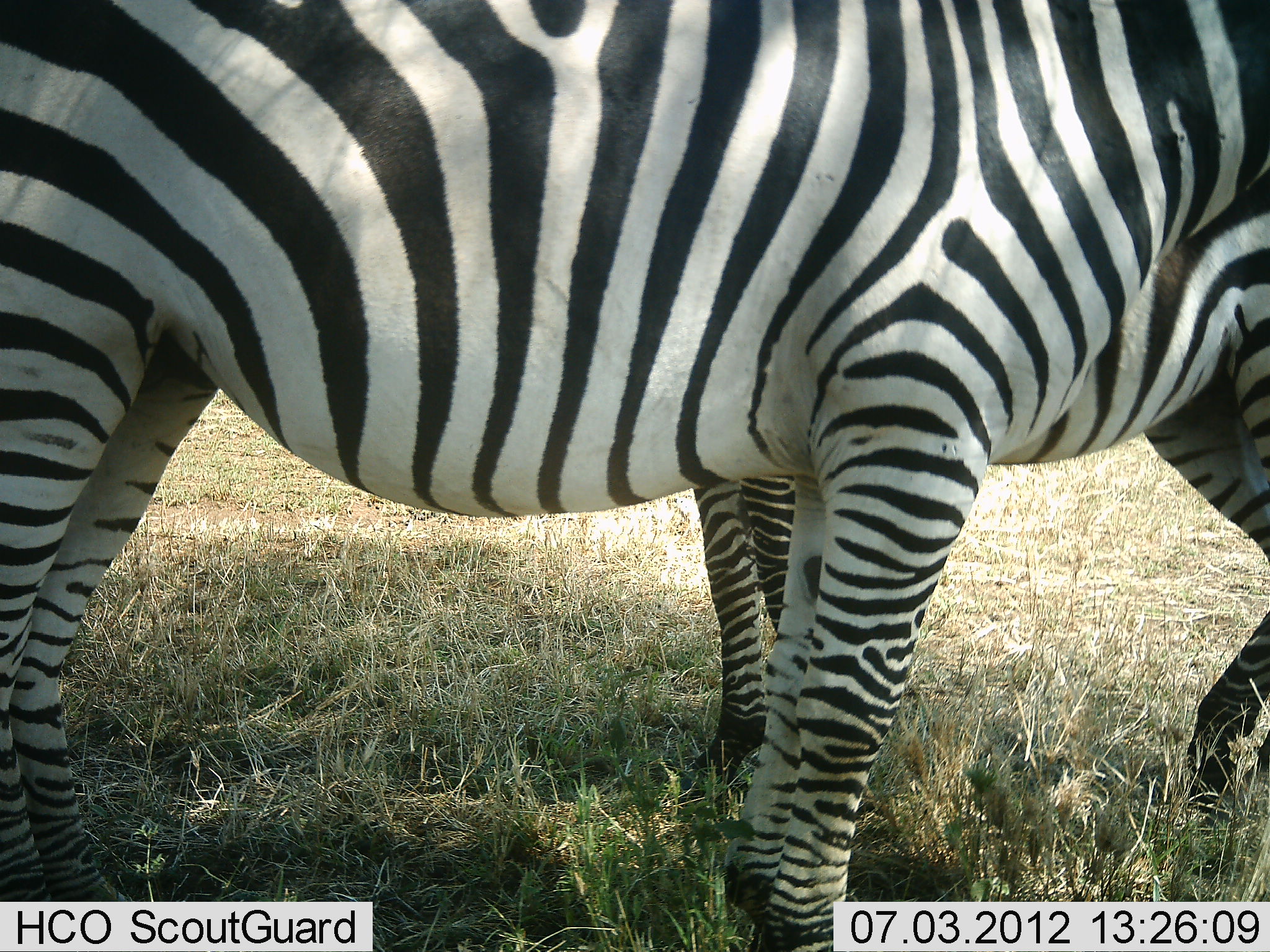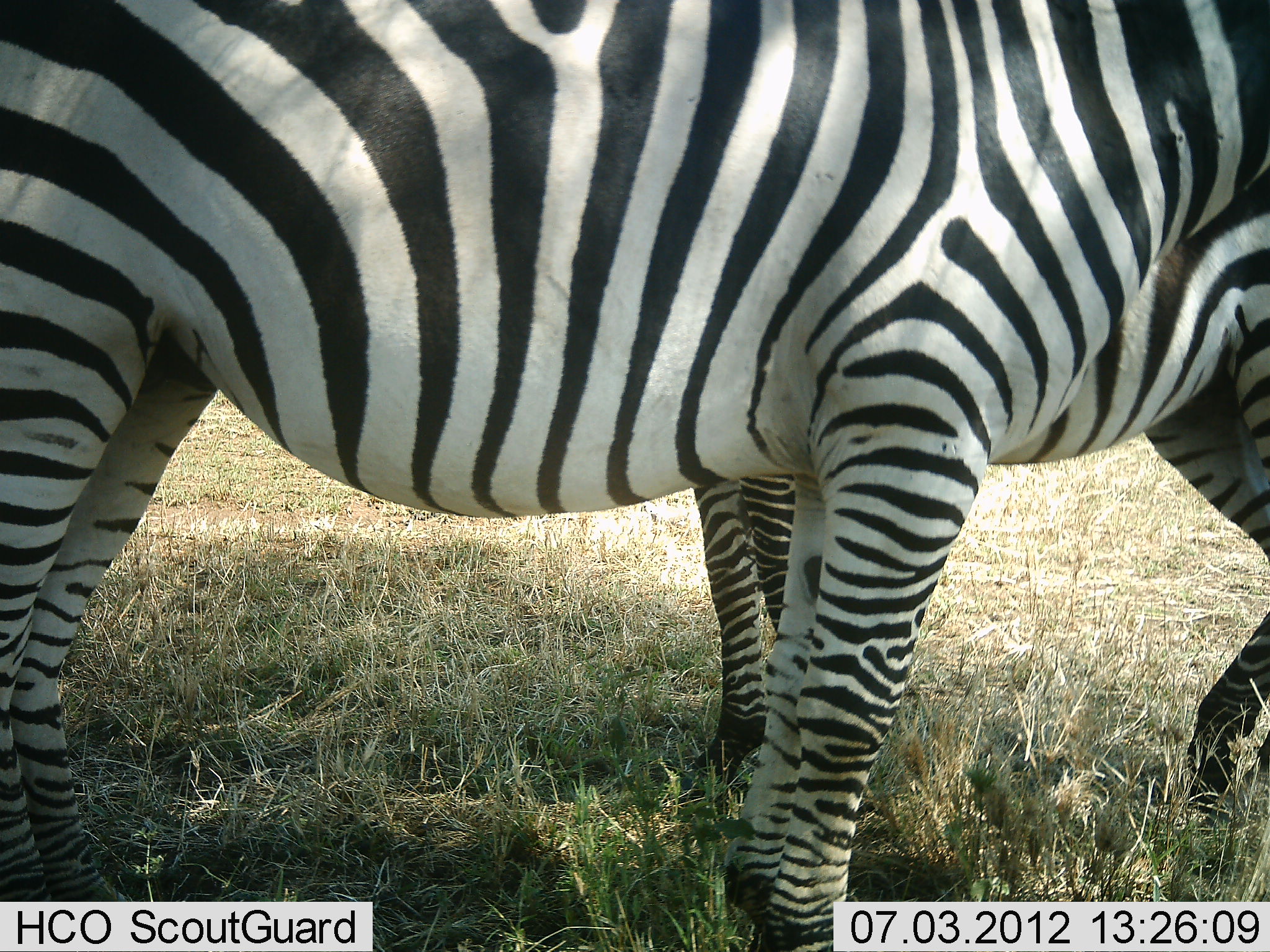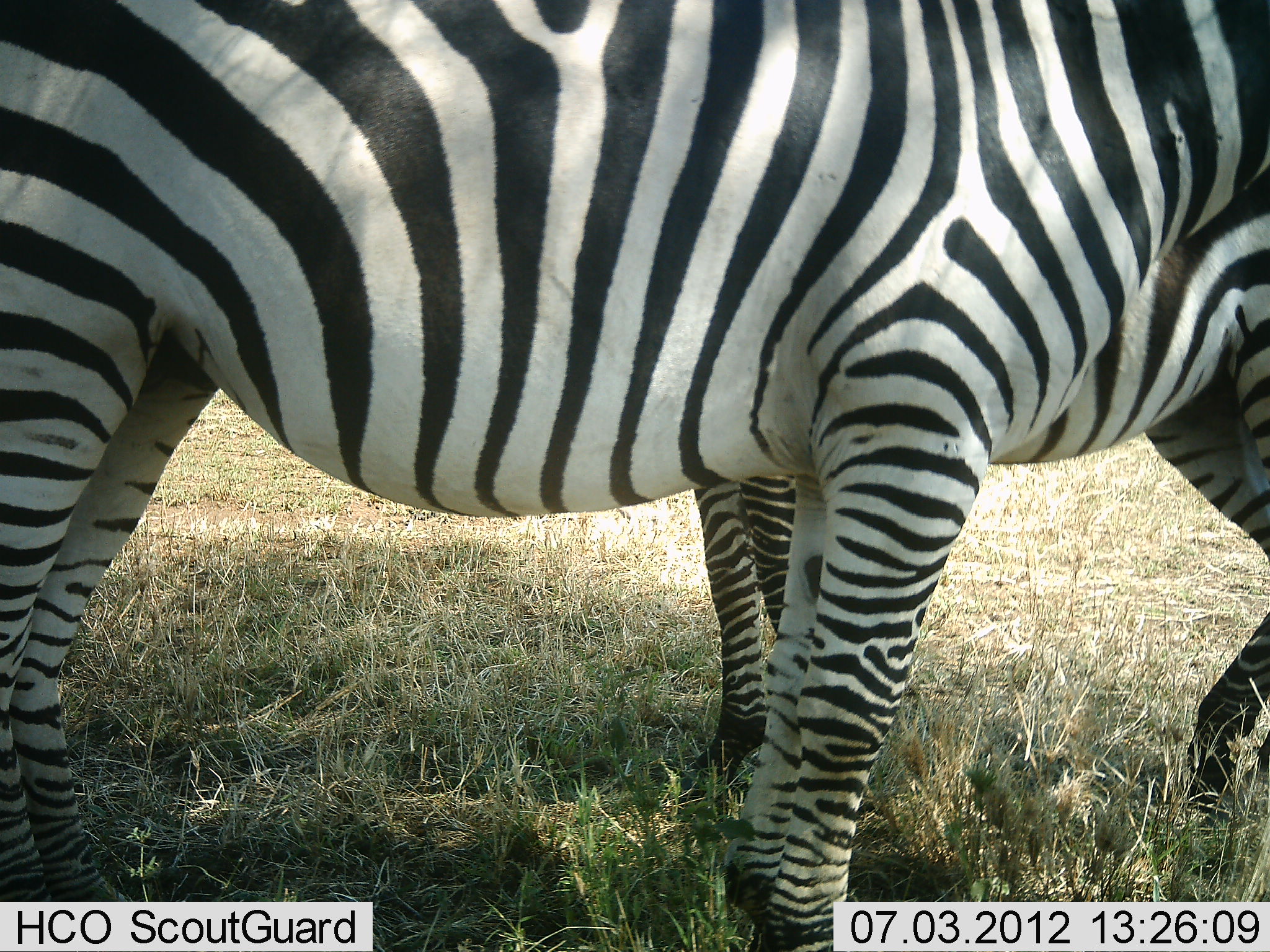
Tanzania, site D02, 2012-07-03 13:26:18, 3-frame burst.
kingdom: Animalia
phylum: Chordata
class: Mammalia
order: Perissodactyla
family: Equidae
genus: Equus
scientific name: Equus quagga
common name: plains zebra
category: zebra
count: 2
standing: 100%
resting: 0%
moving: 0%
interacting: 0%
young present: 10%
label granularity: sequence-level